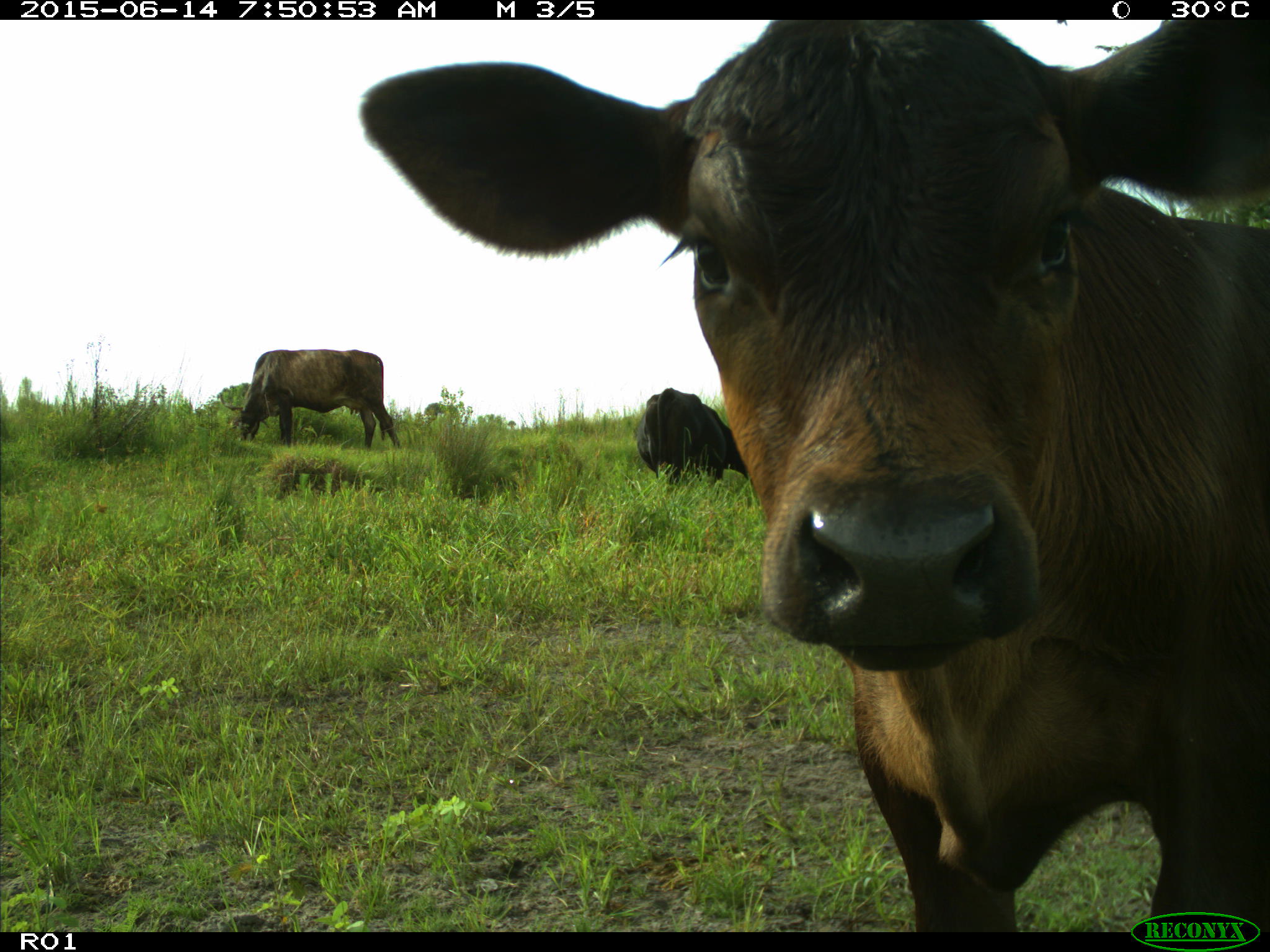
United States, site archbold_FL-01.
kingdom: Animalia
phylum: Chordata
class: Mammalia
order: Artiodactyla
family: Bovidae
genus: Bos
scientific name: Bos taurus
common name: domestic cow